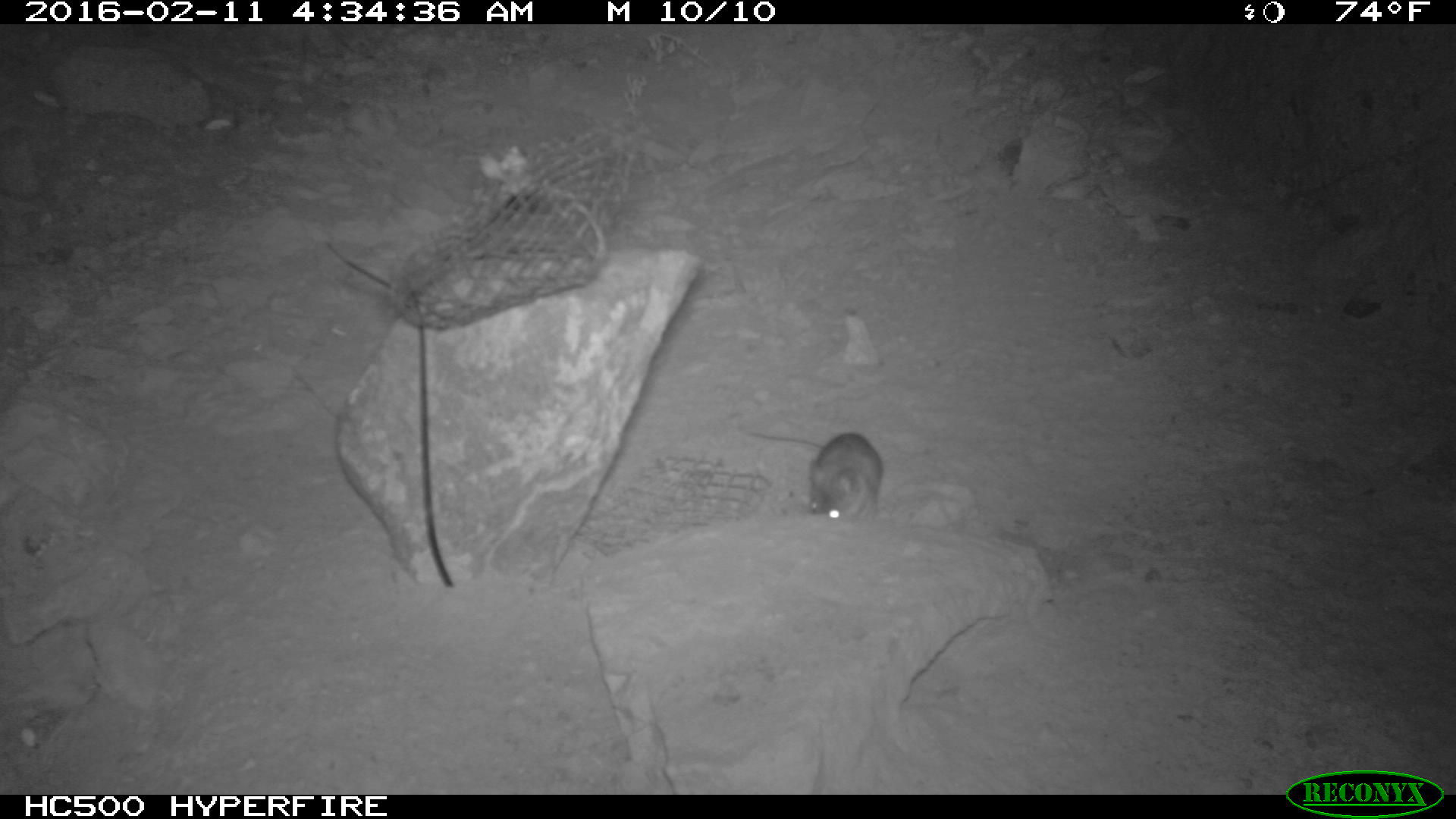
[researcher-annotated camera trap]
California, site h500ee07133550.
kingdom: Animalia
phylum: Chordata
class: Mammalia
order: Rodentia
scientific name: Rodentia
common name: rodent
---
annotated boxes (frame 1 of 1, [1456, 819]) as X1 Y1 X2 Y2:
rodent: 747 429 881 518